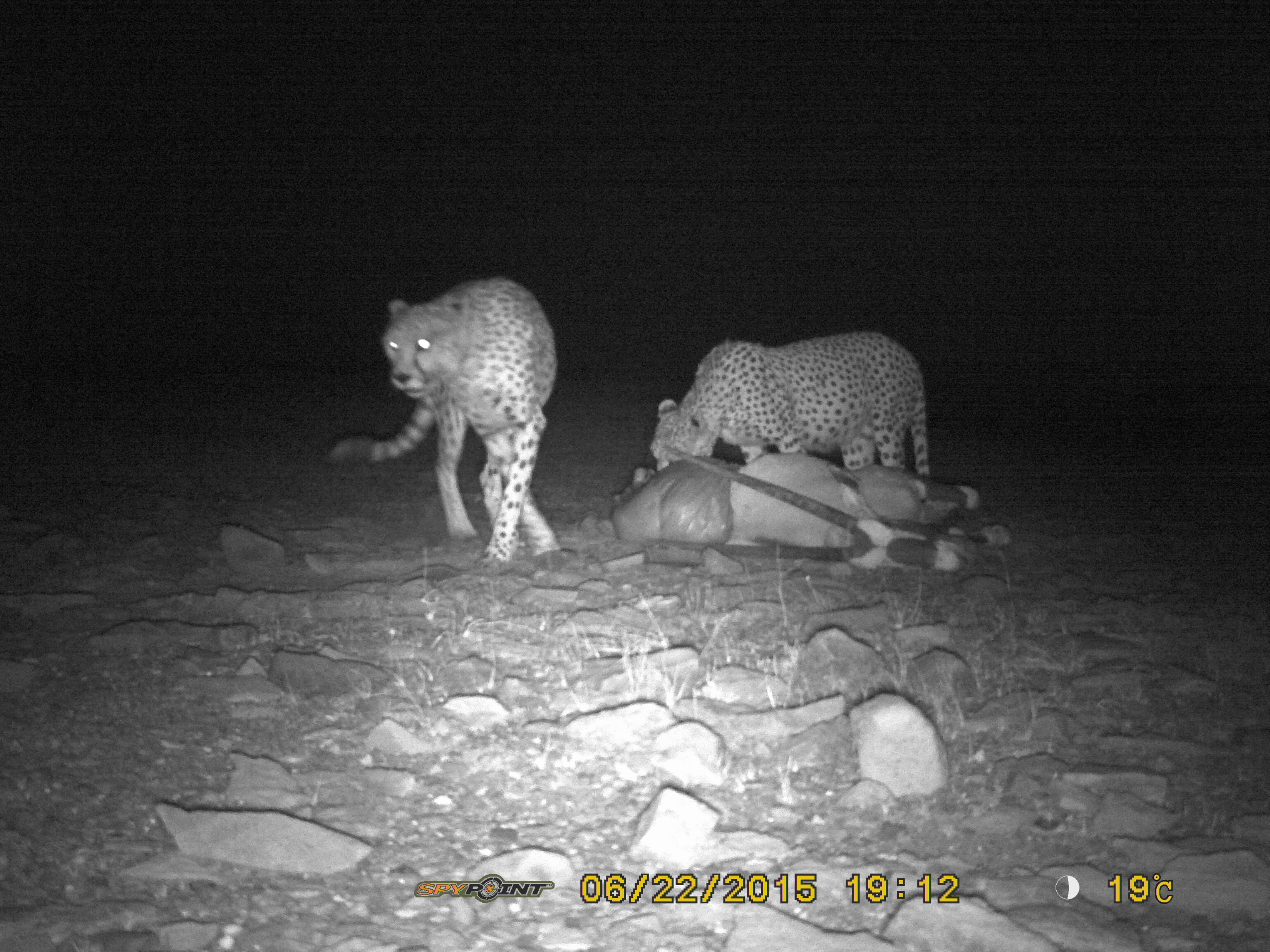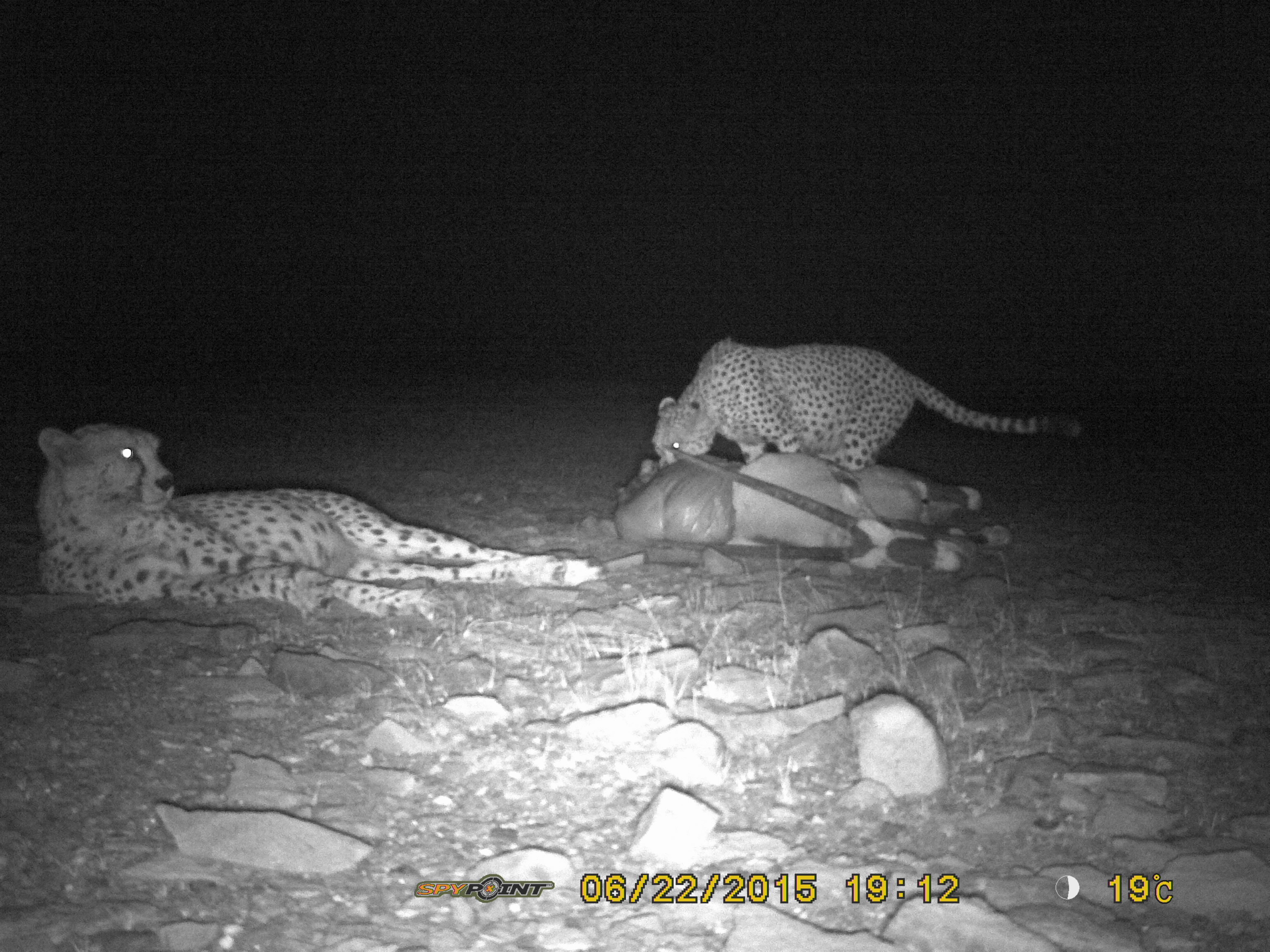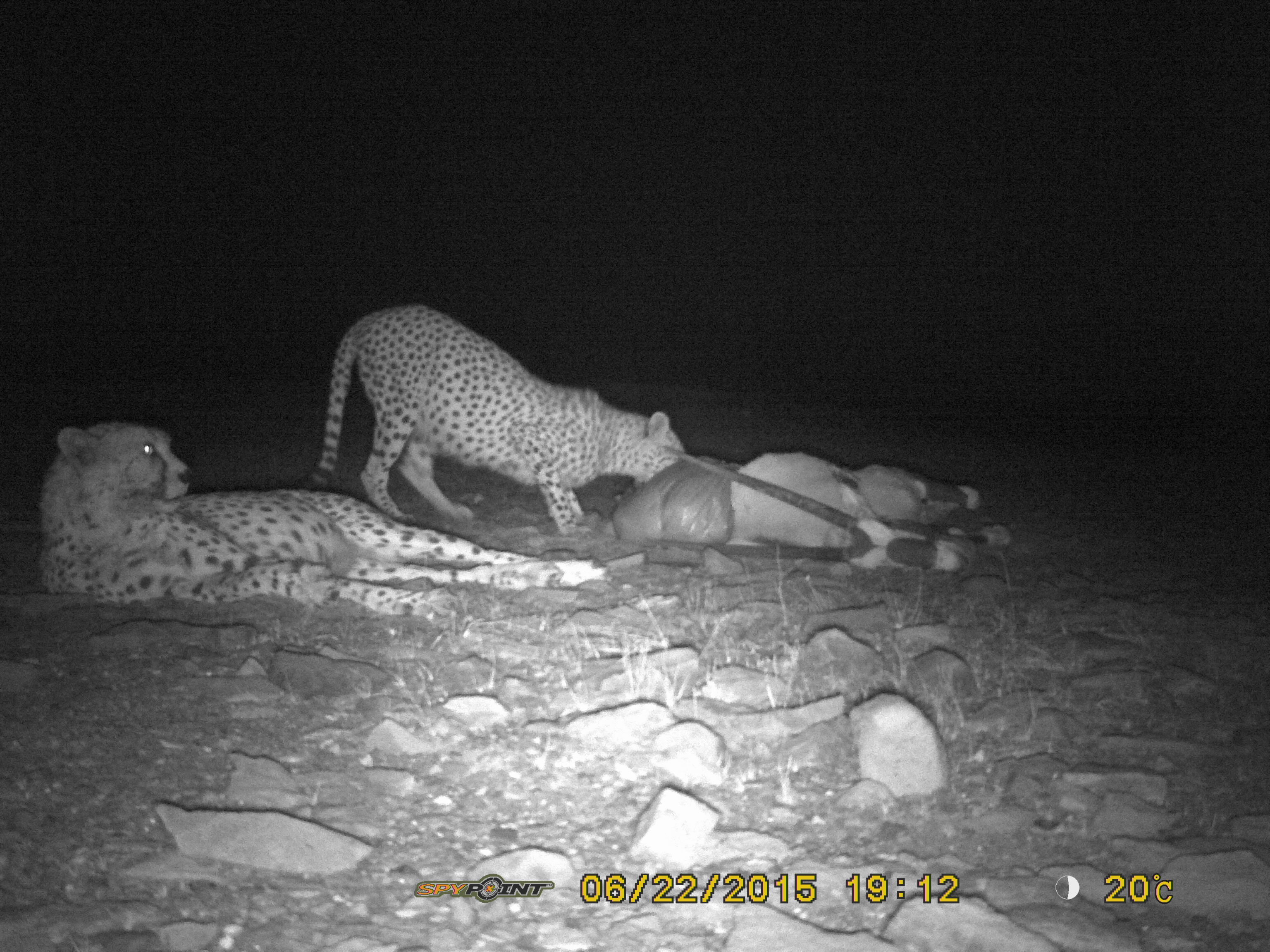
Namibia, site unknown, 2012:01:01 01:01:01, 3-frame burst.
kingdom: Animalia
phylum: Chordata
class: Mammalia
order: Carnivora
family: Felidae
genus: Acinonyx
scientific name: Acinonyx jubatus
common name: cheetah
Acinonyx jubatus (cheetah).